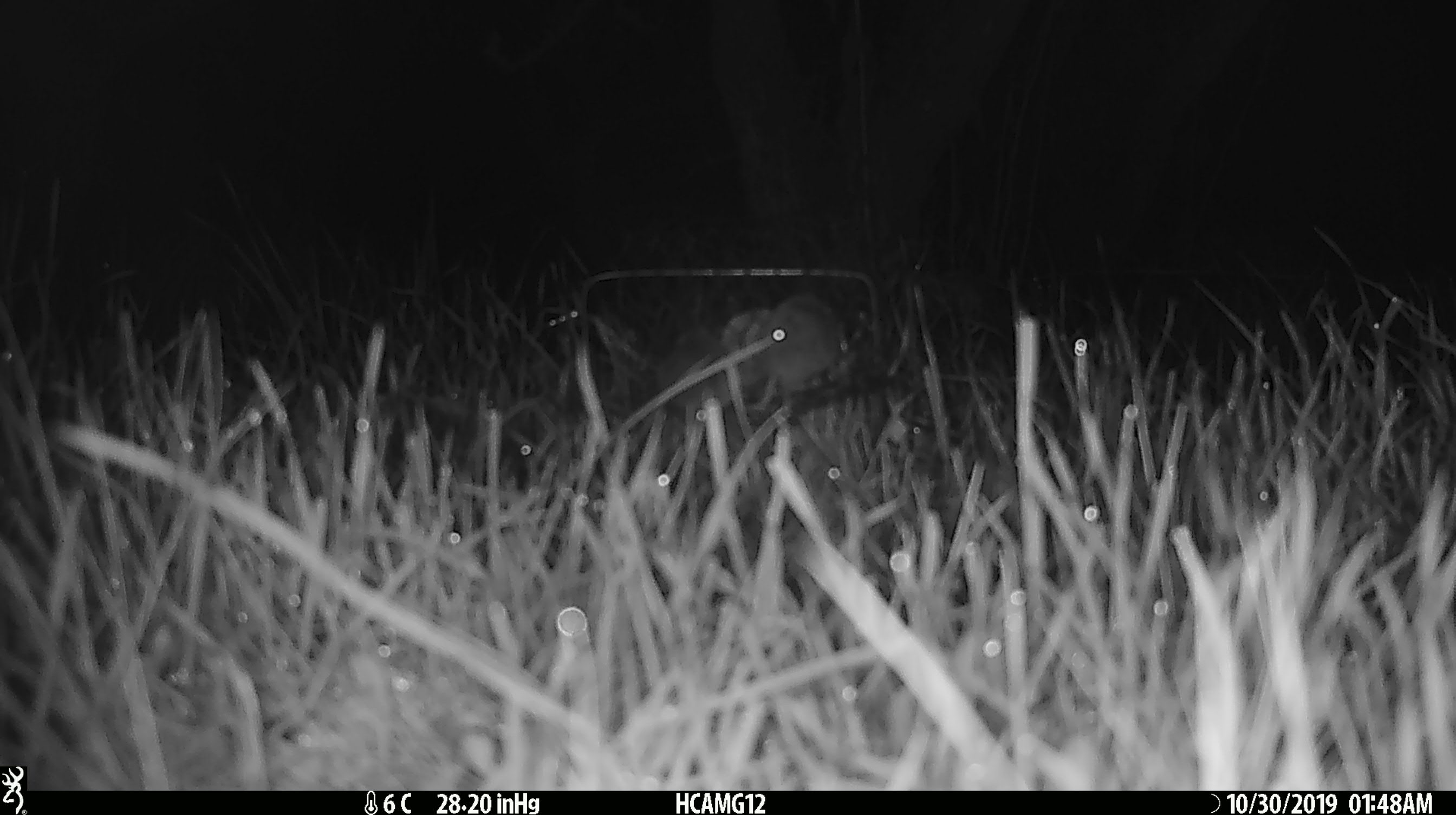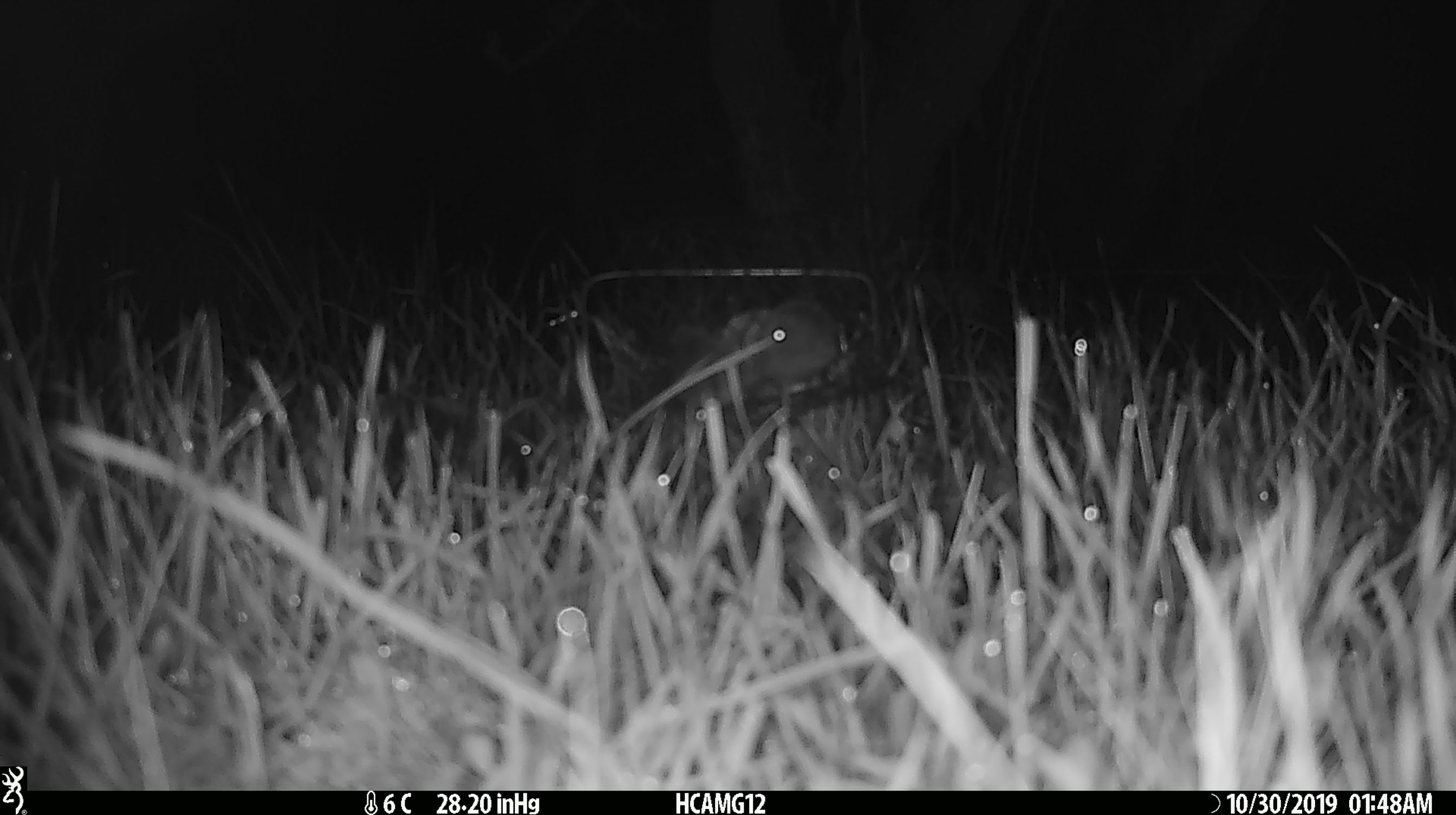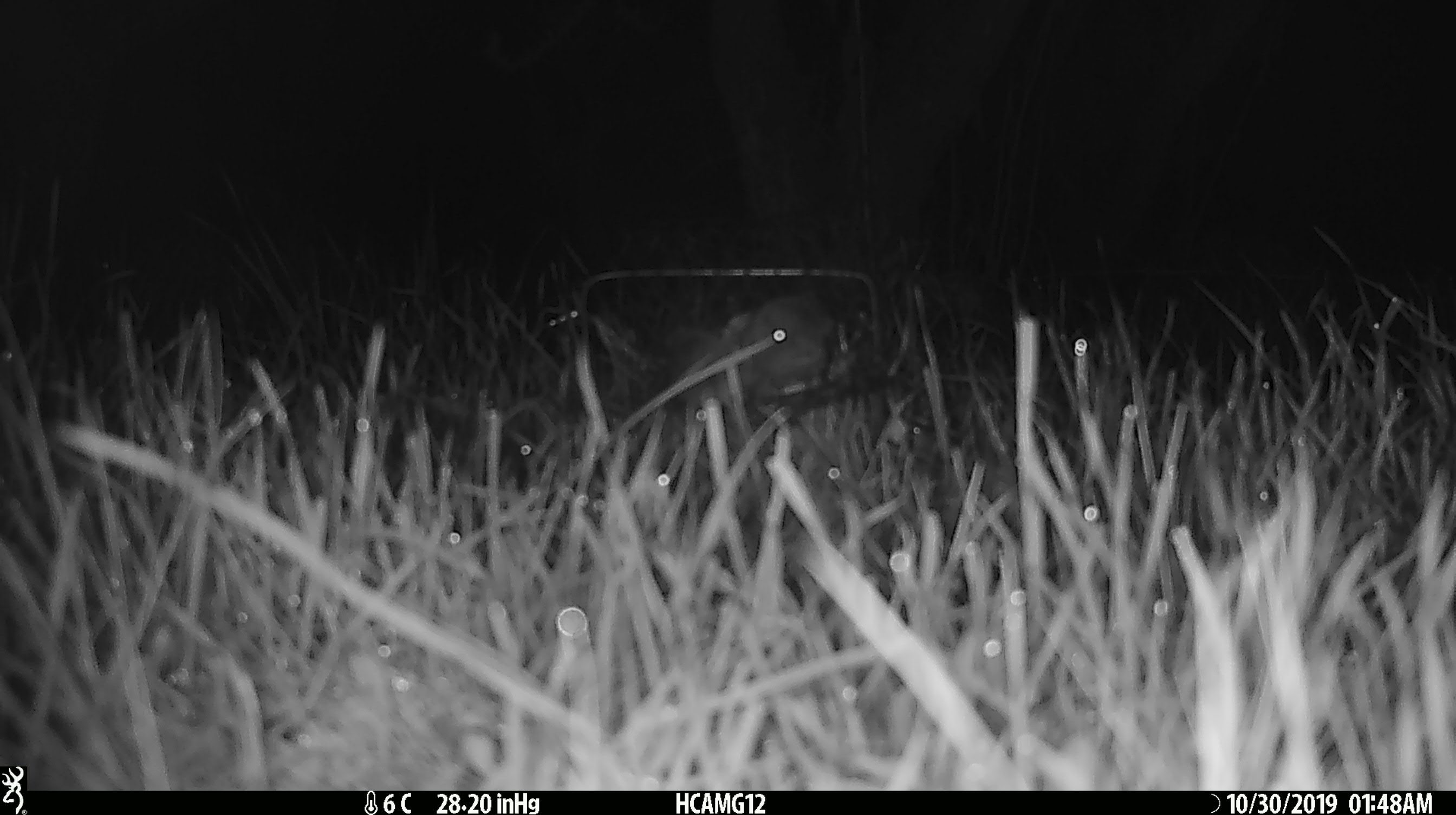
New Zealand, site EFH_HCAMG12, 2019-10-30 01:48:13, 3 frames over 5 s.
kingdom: Animalia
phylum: Chordata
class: Mammalia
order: Rodentia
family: Muridae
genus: Mus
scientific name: Mus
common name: mouse